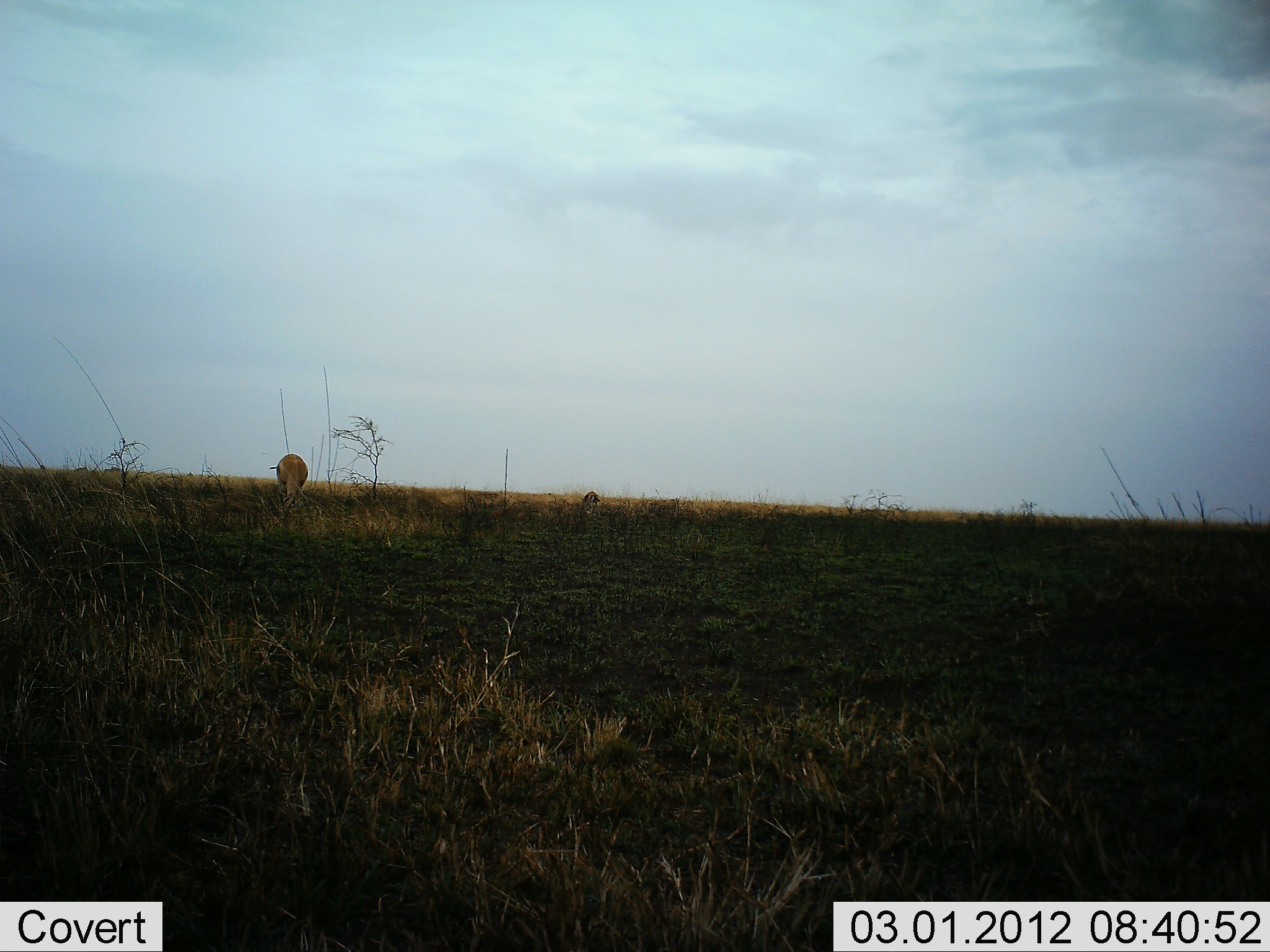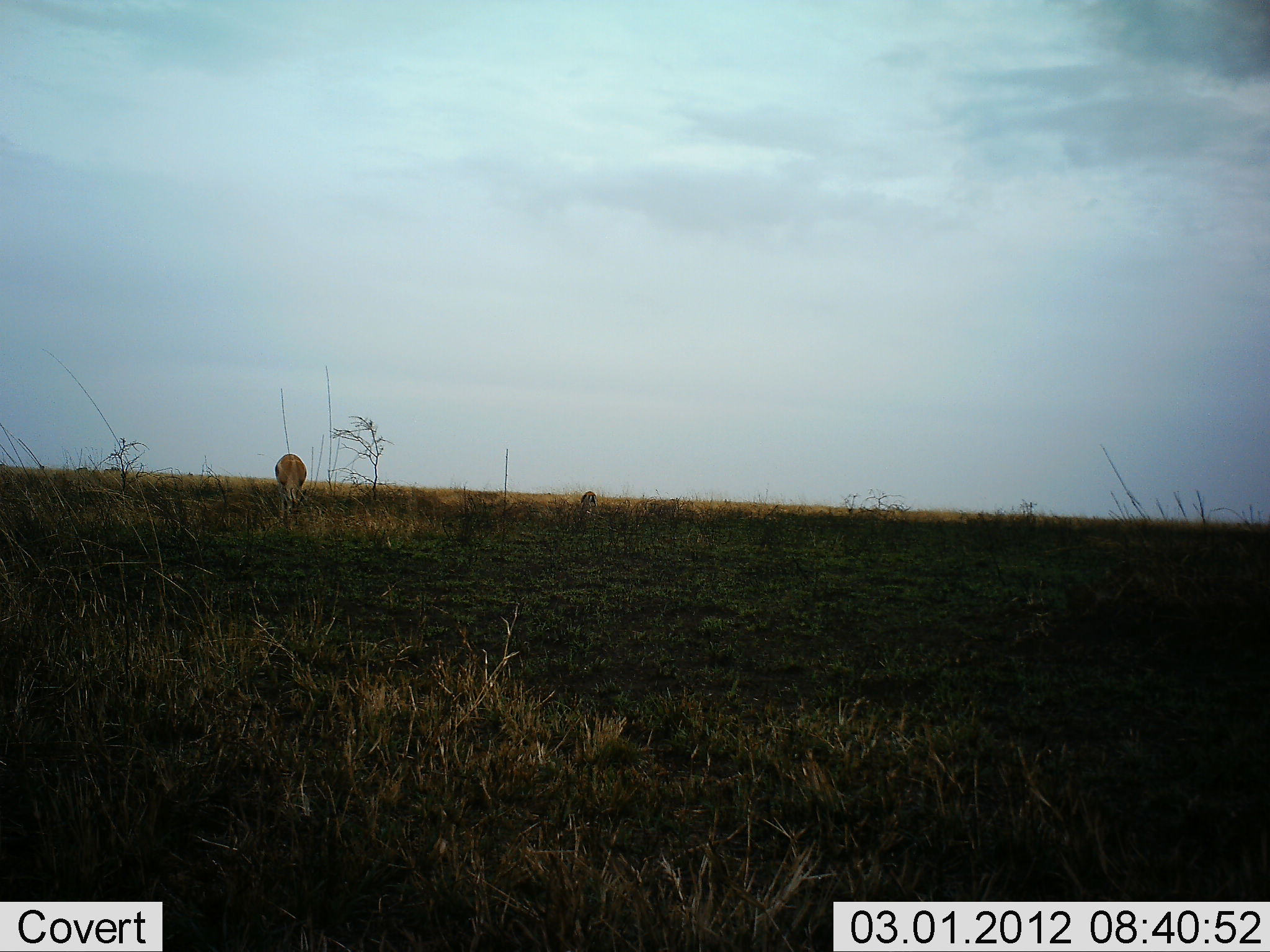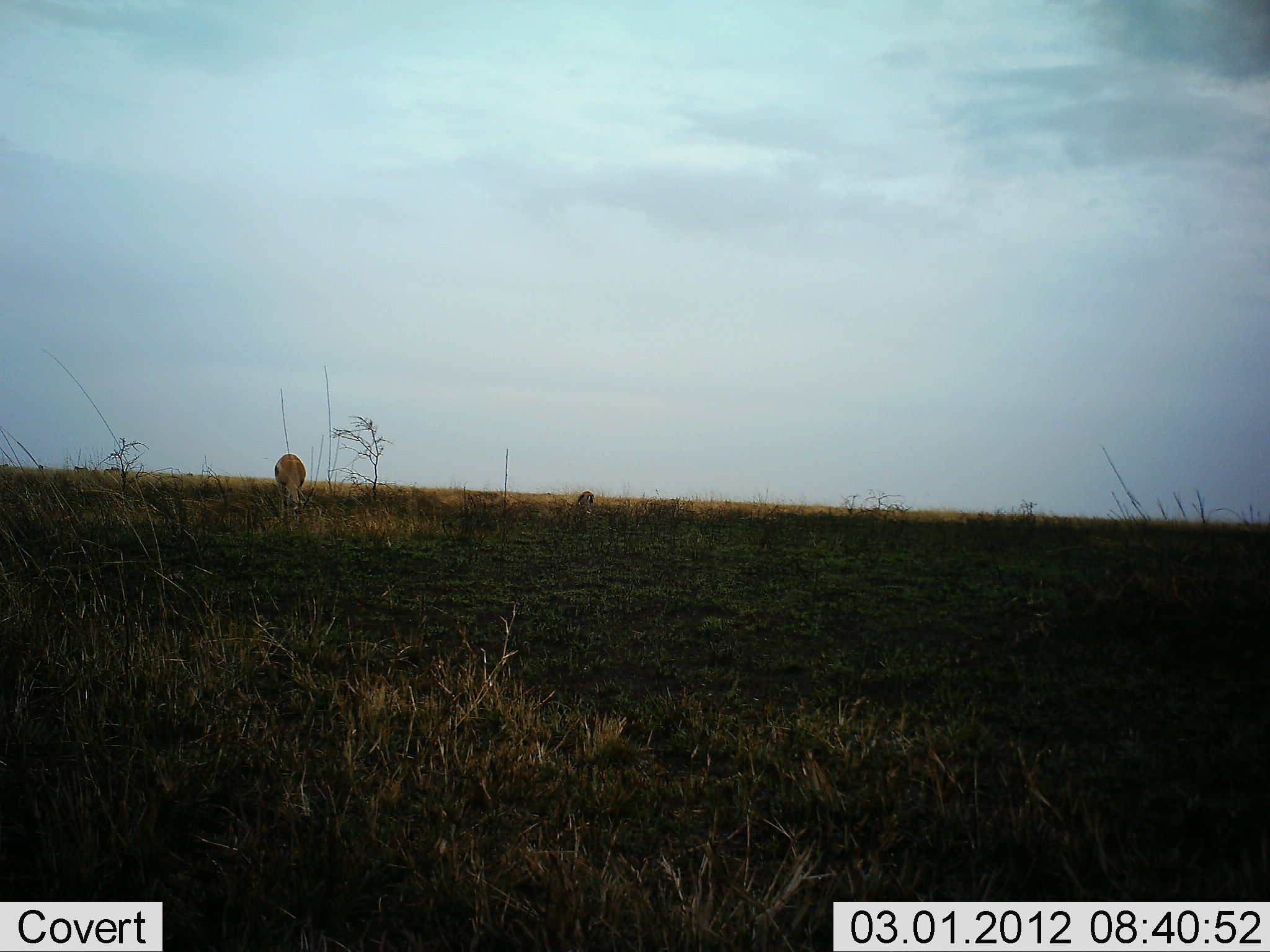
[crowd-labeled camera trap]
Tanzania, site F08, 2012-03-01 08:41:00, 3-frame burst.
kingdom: Animalia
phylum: Chordata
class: Mammalia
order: Artiodactyla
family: Bovidae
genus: Eudorcas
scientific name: Eudorcas thomsonii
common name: thomson's gazelle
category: gazellethomsons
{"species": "gazellethomsons (thomson's gazelle) (Eudorcas thomsonii)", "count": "2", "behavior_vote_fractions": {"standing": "20%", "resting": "7%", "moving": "0%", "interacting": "0%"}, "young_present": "20%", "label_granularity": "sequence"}